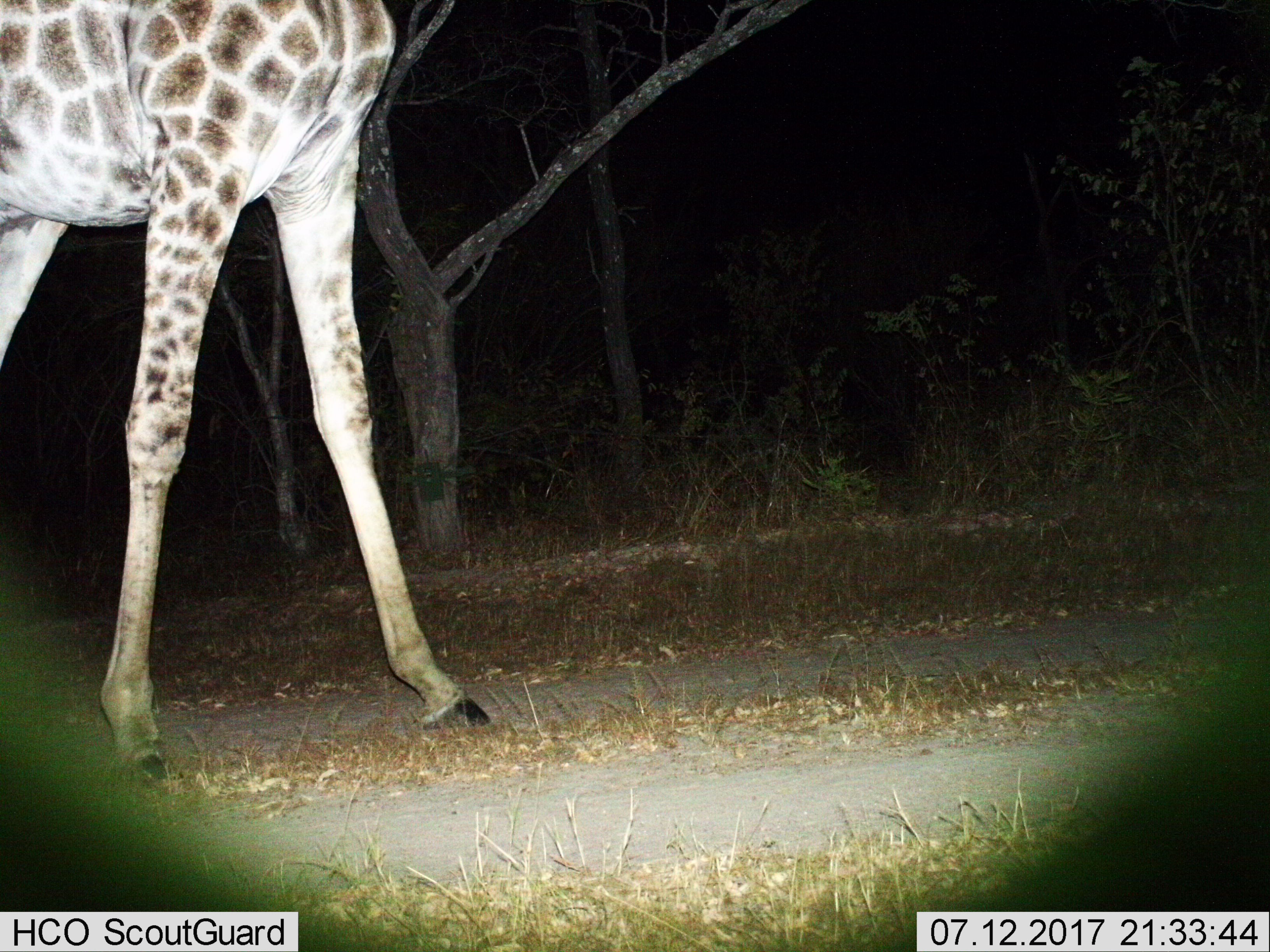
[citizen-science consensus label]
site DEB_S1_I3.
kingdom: Animalia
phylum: Chordata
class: Mammalia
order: Artiodactyla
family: Giraffidae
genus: Giraffa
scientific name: Giraffa camelopardalis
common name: giraffe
Giraffe (Giraffa camelopardalis), count 1. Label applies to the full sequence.